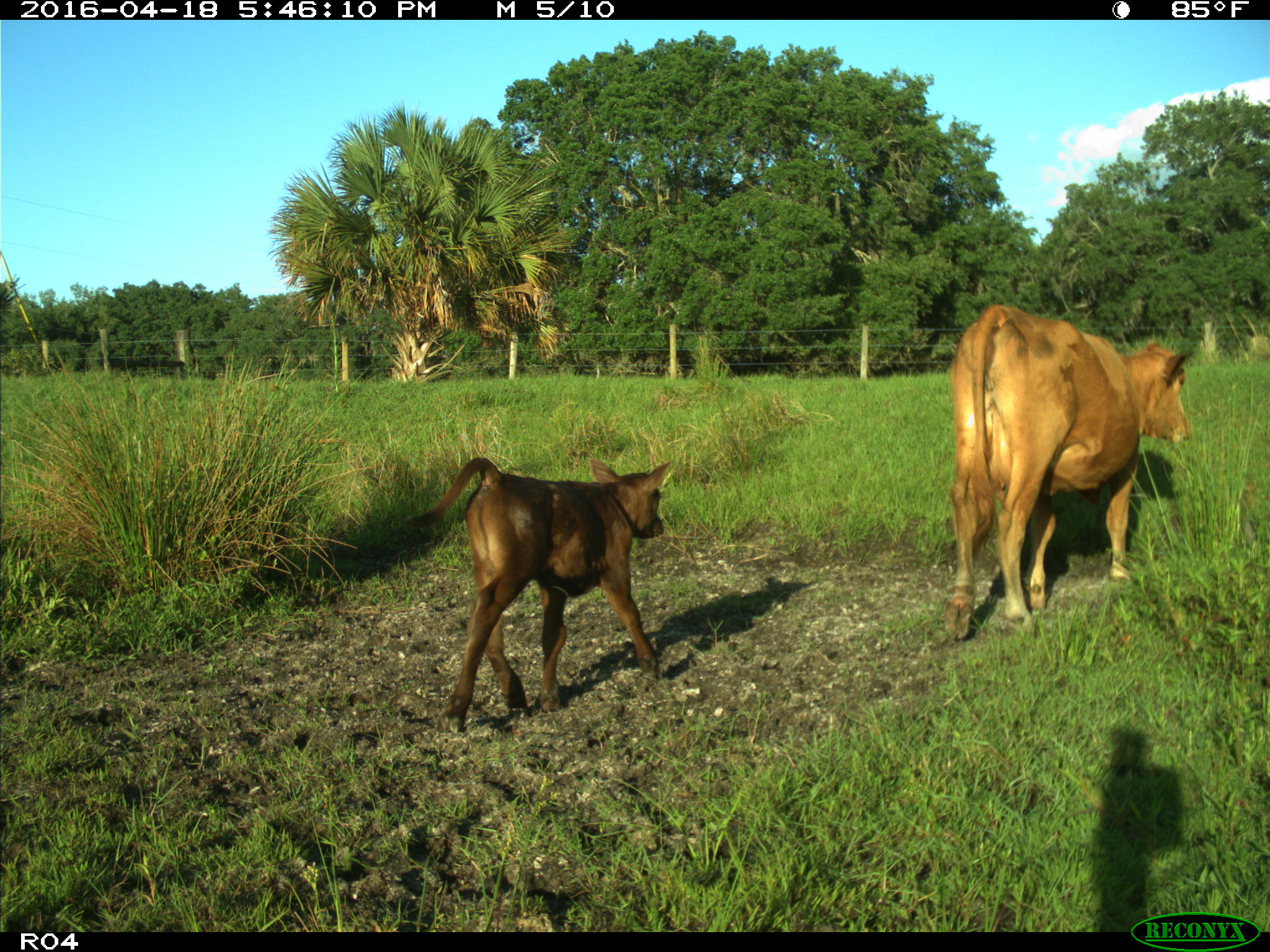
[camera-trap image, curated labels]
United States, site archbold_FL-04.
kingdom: Animalia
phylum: Chordata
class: Mammalia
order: Artiodactyla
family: Bovidae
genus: Bos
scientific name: Bos taurus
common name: domestic cow